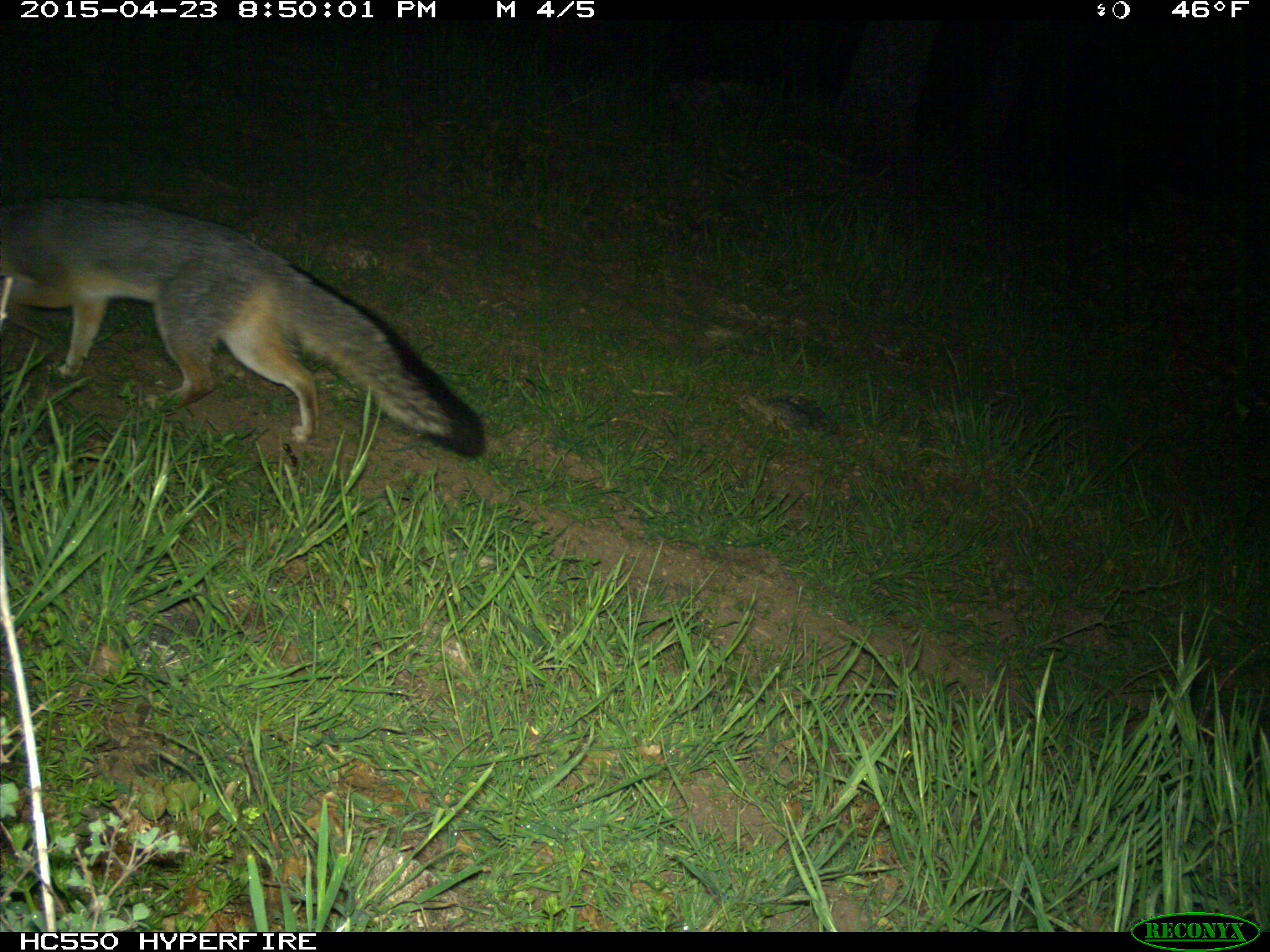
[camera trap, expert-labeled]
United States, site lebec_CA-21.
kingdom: Animalia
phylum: Chordata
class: Mammalia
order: Carnivora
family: Canidae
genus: Urocyon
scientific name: Urocyon cinereoargenteus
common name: gray fox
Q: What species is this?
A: Urocyon cinereoargenteus (gray fox).